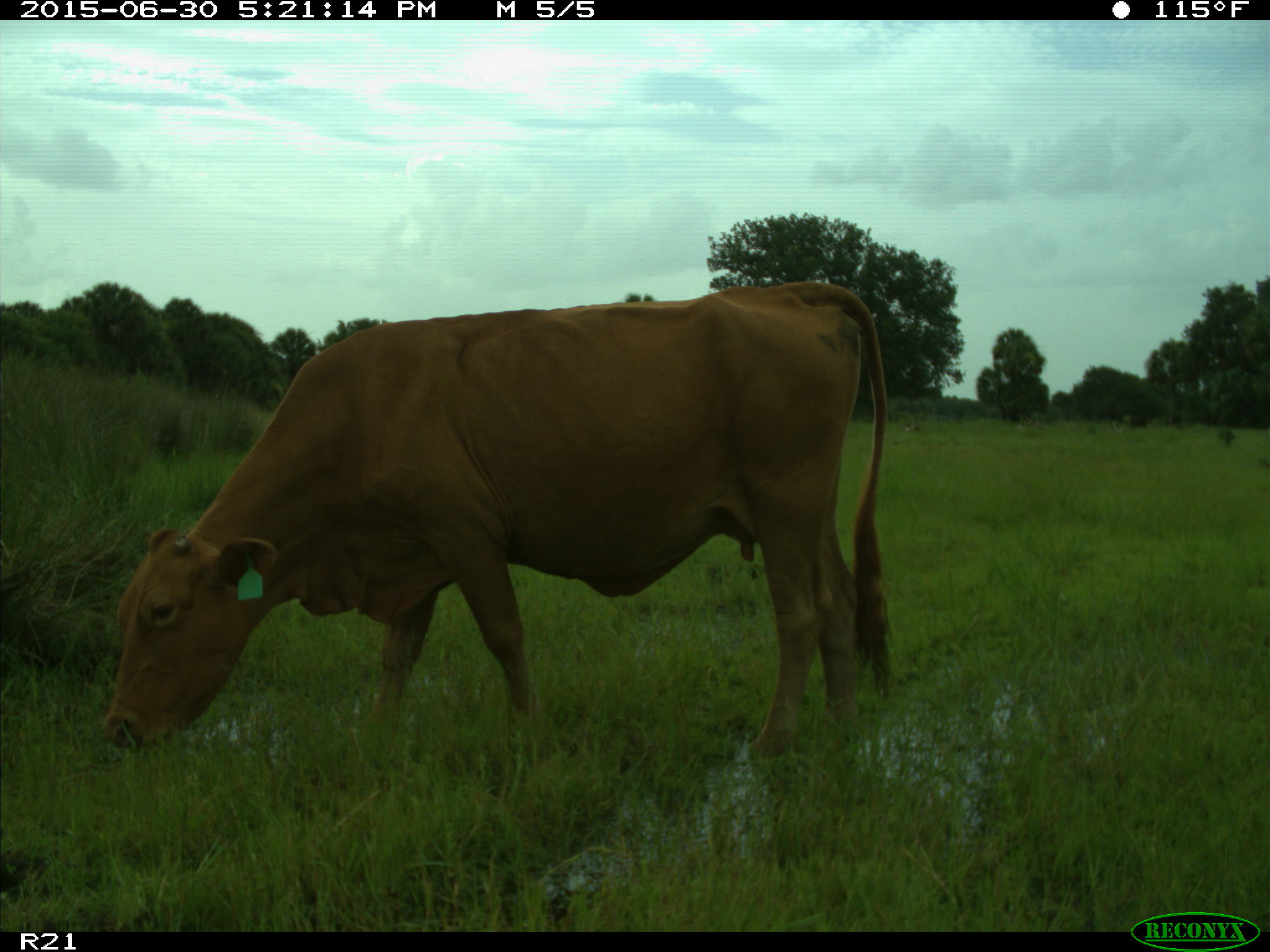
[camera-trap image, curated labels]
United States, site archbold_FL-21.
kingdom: Animalia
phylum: Chordata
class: Mammalia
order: Artiodactyla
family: Bovidae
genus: Bos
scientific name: Bos taurus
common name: domestic cow